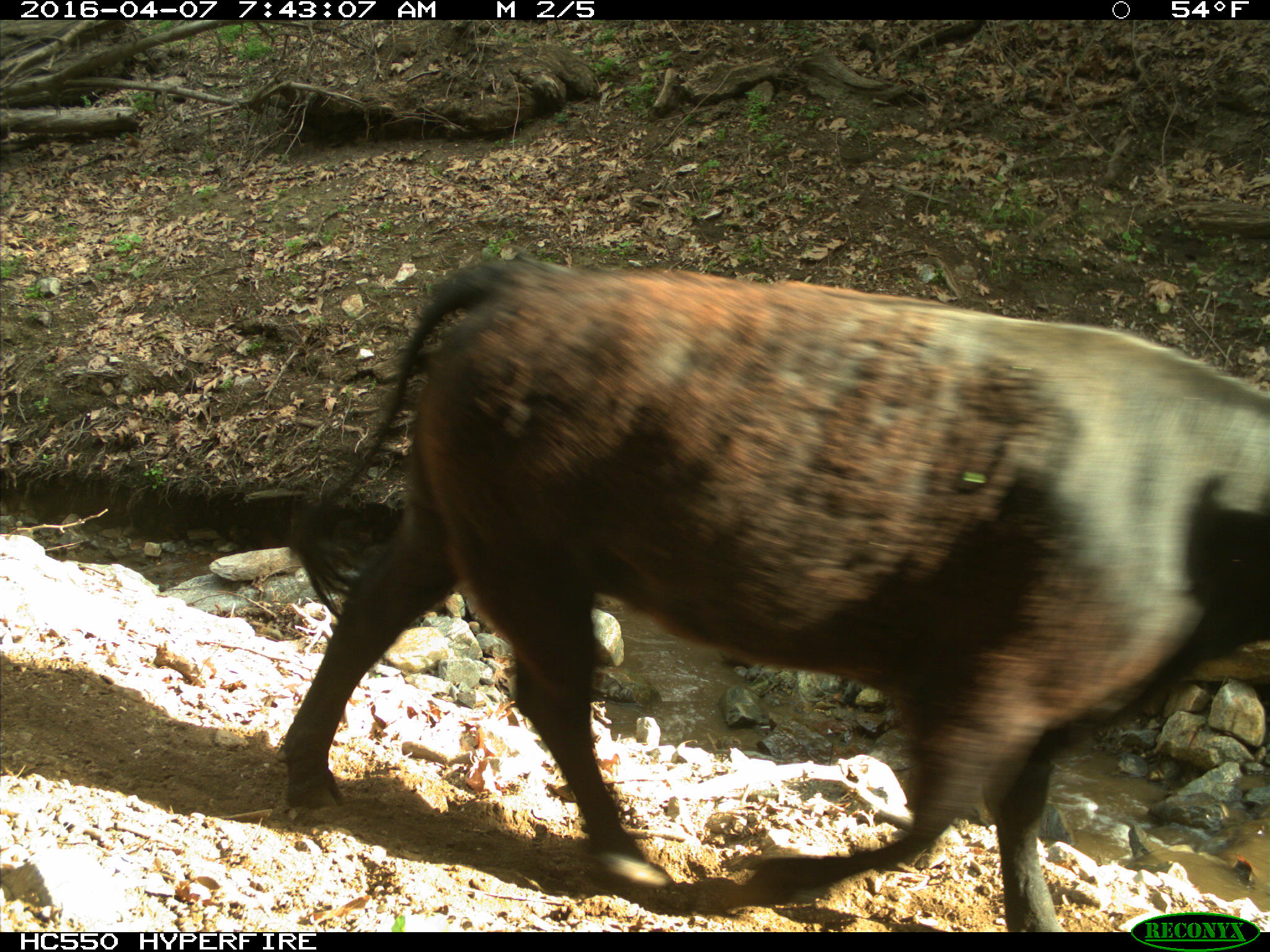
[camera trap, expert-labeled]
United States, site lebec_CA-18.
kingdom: Animalia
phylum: Chordata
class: Mammalia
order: Artiodactyla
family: Bovidae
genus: Bos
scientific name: Bos taurus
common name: domestic cow